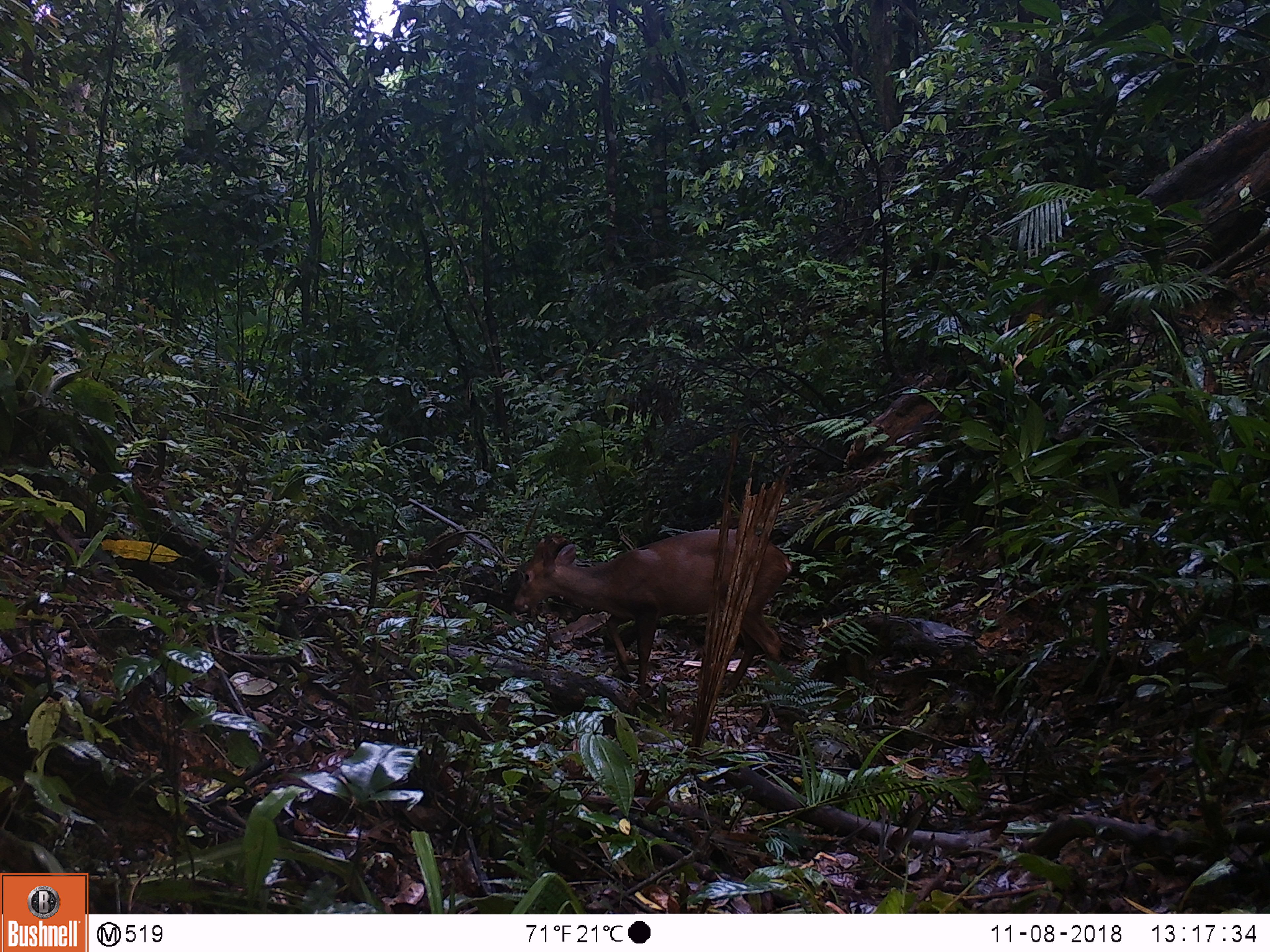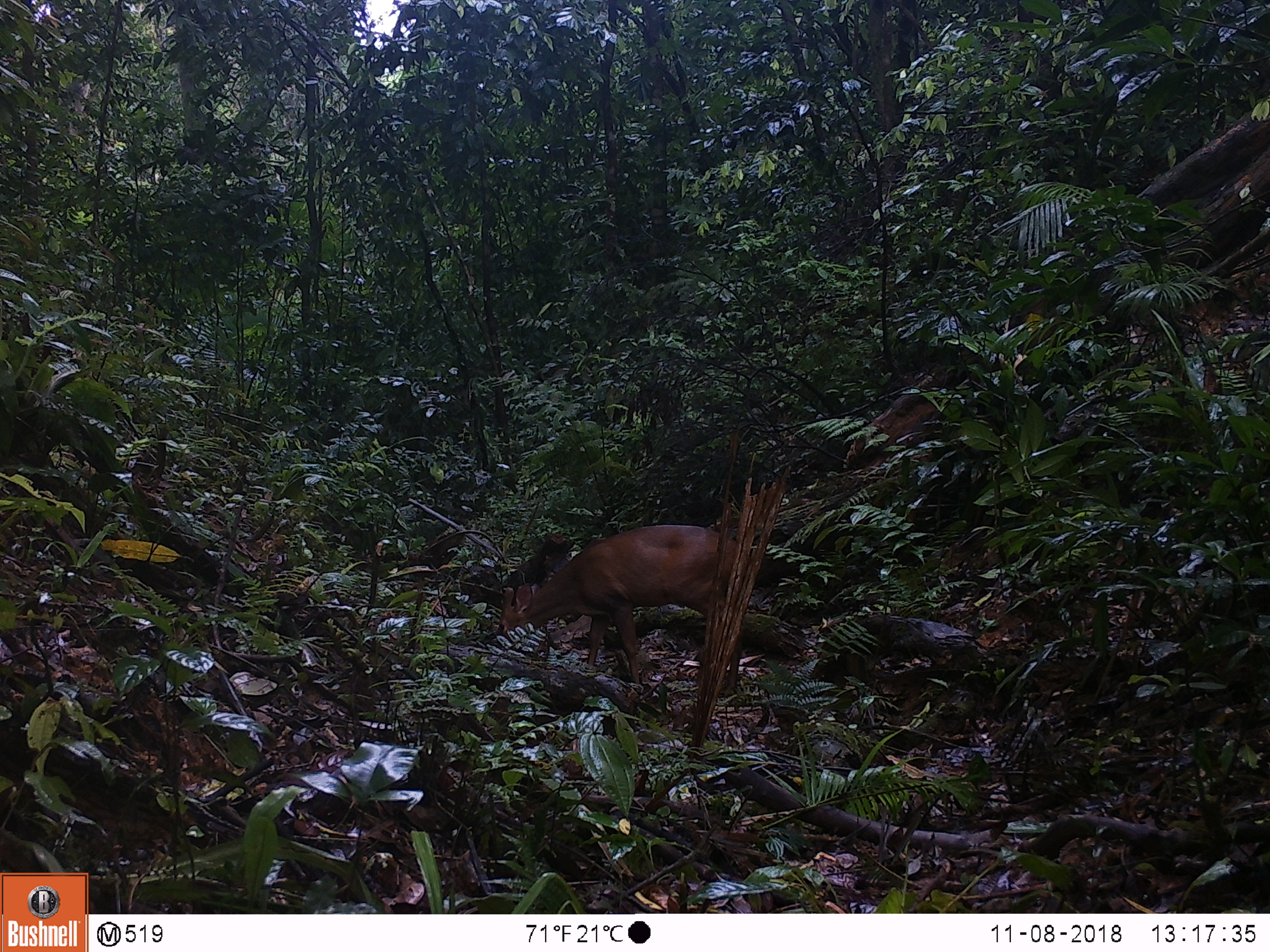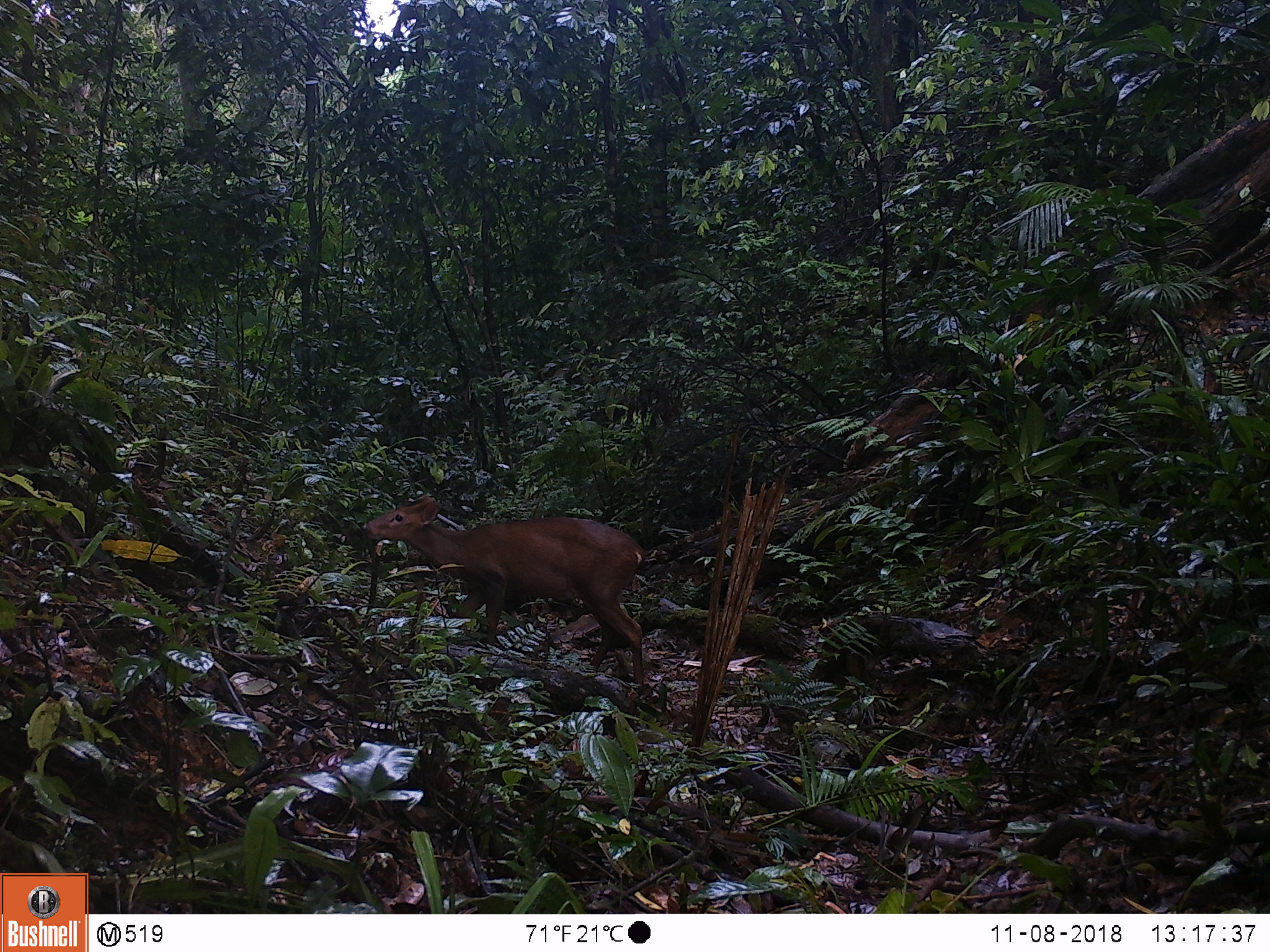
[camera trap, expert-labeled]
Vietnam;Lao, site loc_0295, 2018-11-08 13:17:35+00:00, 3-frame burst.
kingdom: Animalia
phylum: Chordata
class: Mammalia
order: Artiodactyla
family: Cervidae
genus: Muntiacus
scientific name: Muntiacus vuquangensis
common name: large-antlered muntjac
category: large antlered muntjac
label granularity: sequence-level